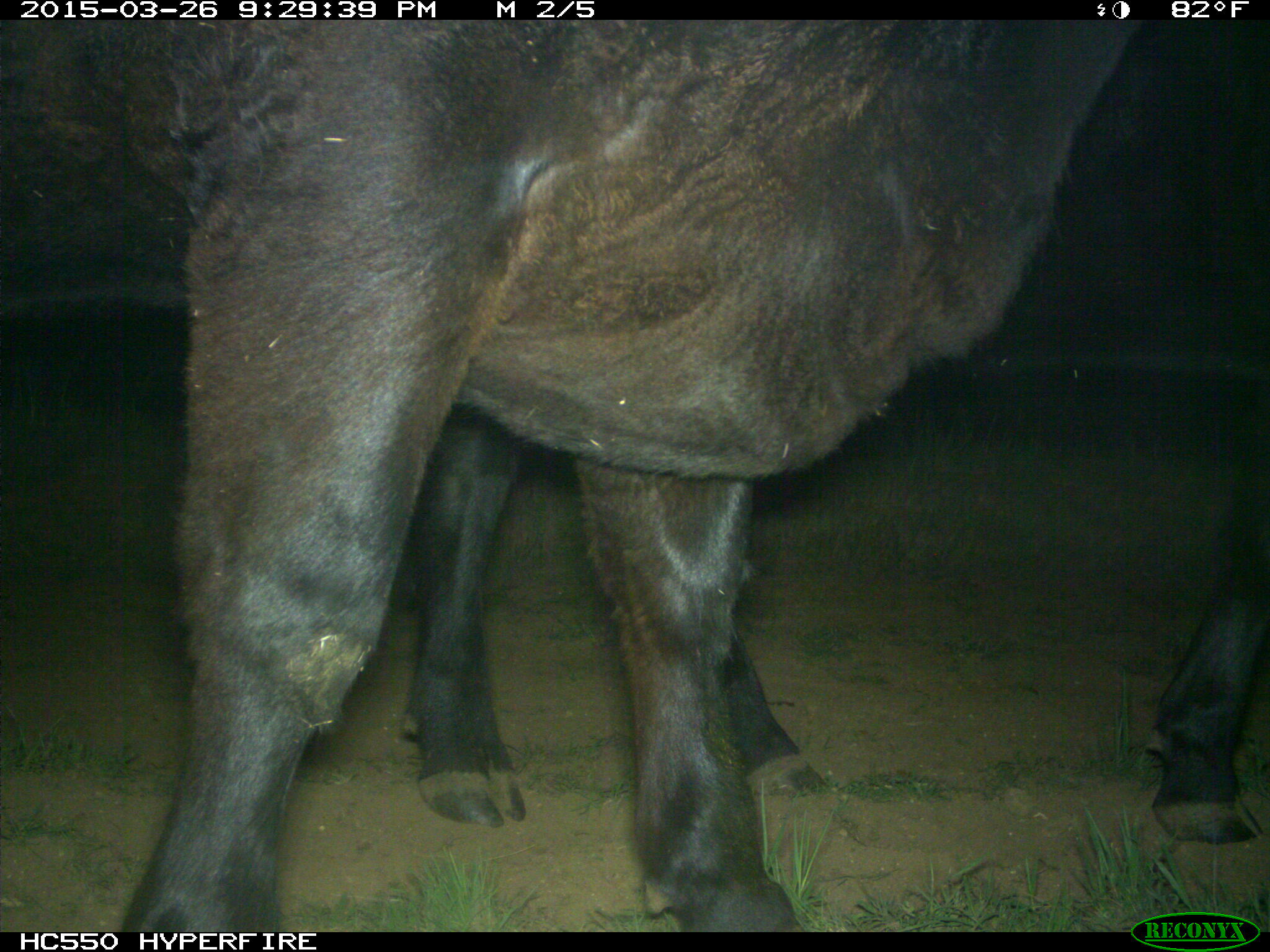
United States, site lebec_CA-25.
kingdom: Animalia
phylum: Chordata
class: Mammalia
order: Artiodactyla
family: Bovidae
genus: Bos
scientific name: Bos taurus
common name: domestic cow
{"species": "Bos taurus (domestic cow)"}